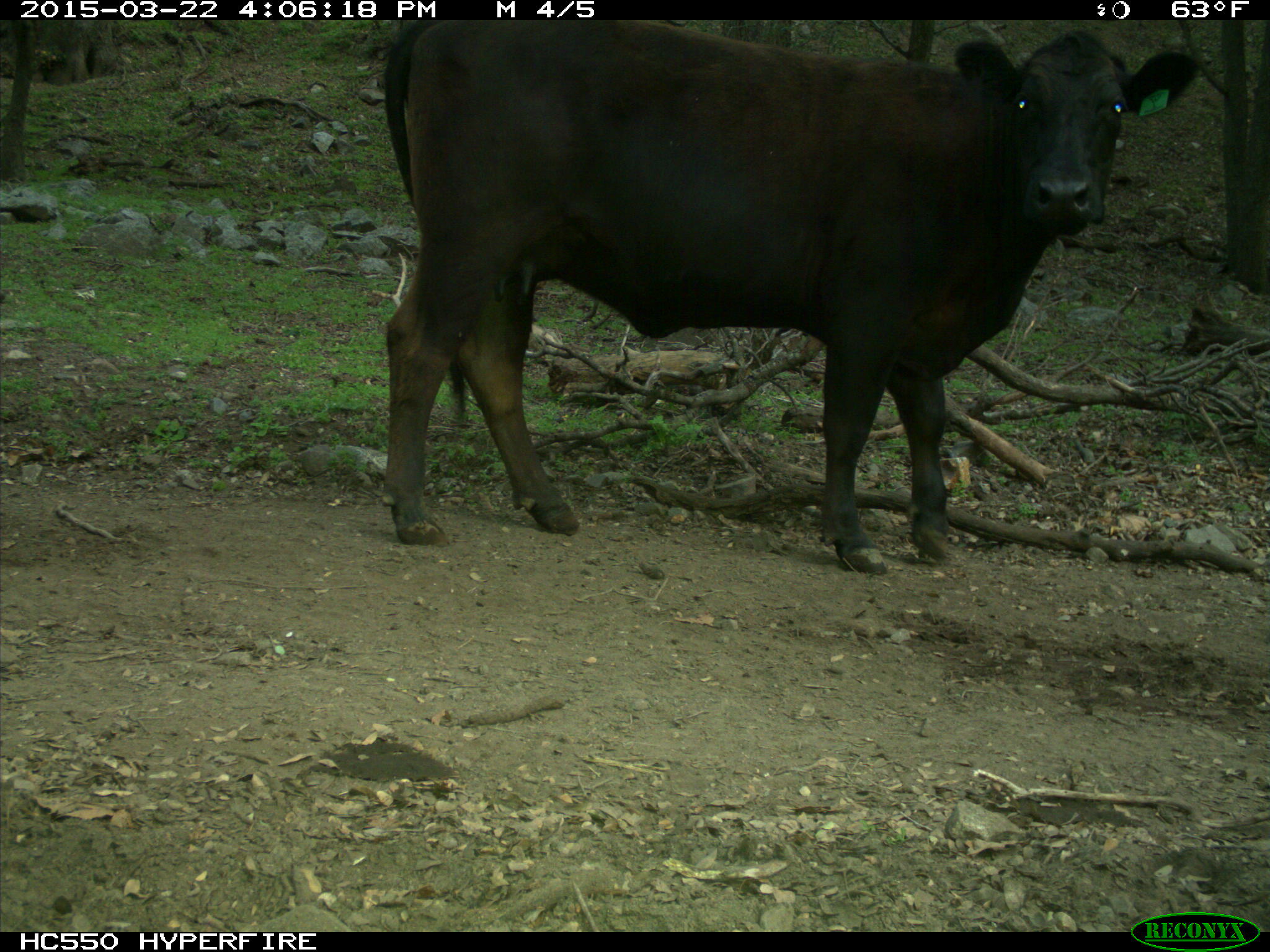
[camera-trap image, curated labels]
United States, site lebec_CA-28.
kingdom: Animalia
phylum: Chordata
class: Mammalia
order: Artiodactyla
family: Bovidae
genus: Bos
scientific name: Bos taurus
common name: domestic cow